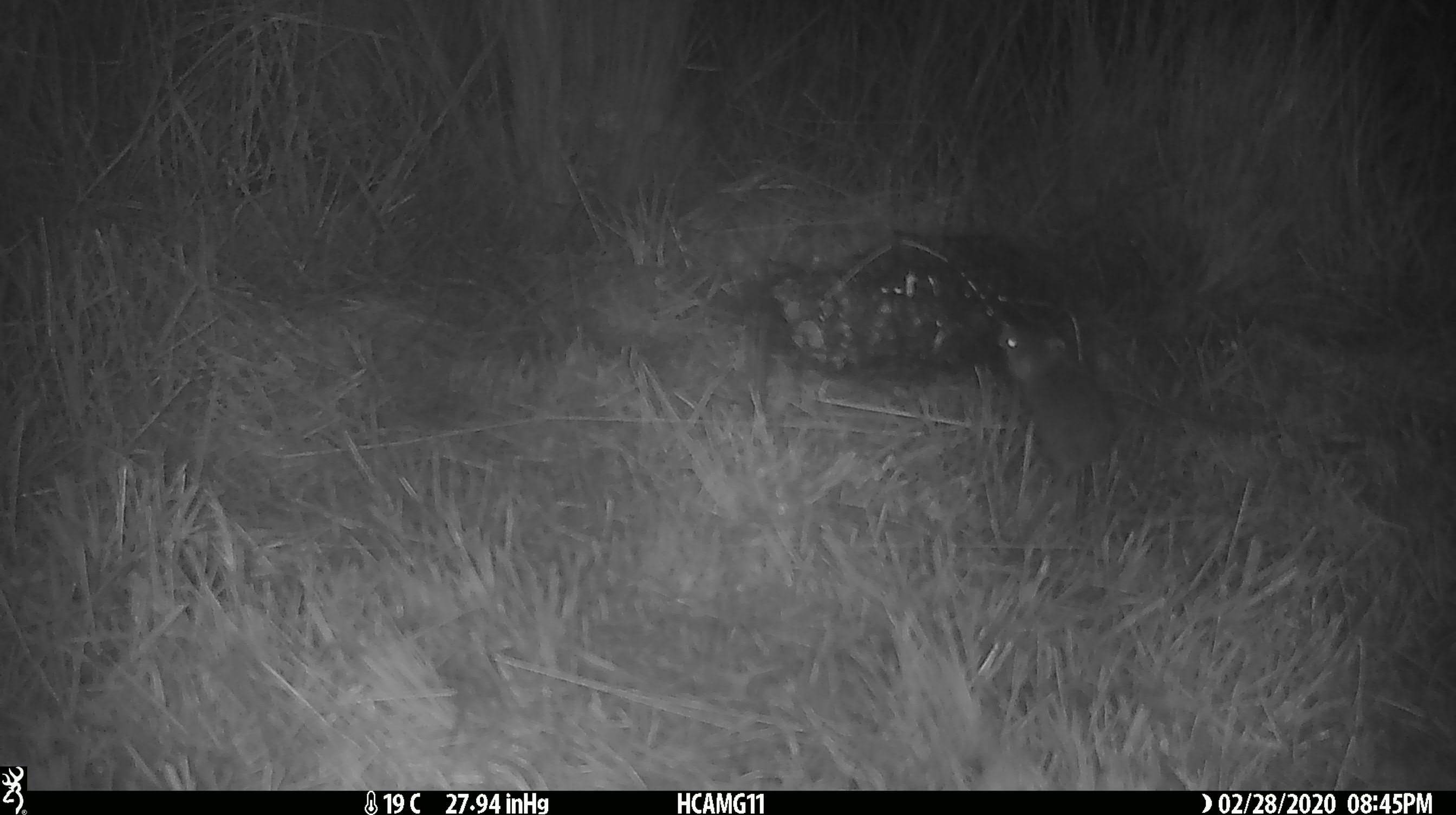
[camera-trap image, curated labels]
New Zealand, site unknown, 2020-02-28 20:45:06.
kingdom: Animalia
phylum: Chordata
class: Mammalia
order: Rodentia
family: Muridae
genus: Mus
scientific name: Mus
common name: mouse